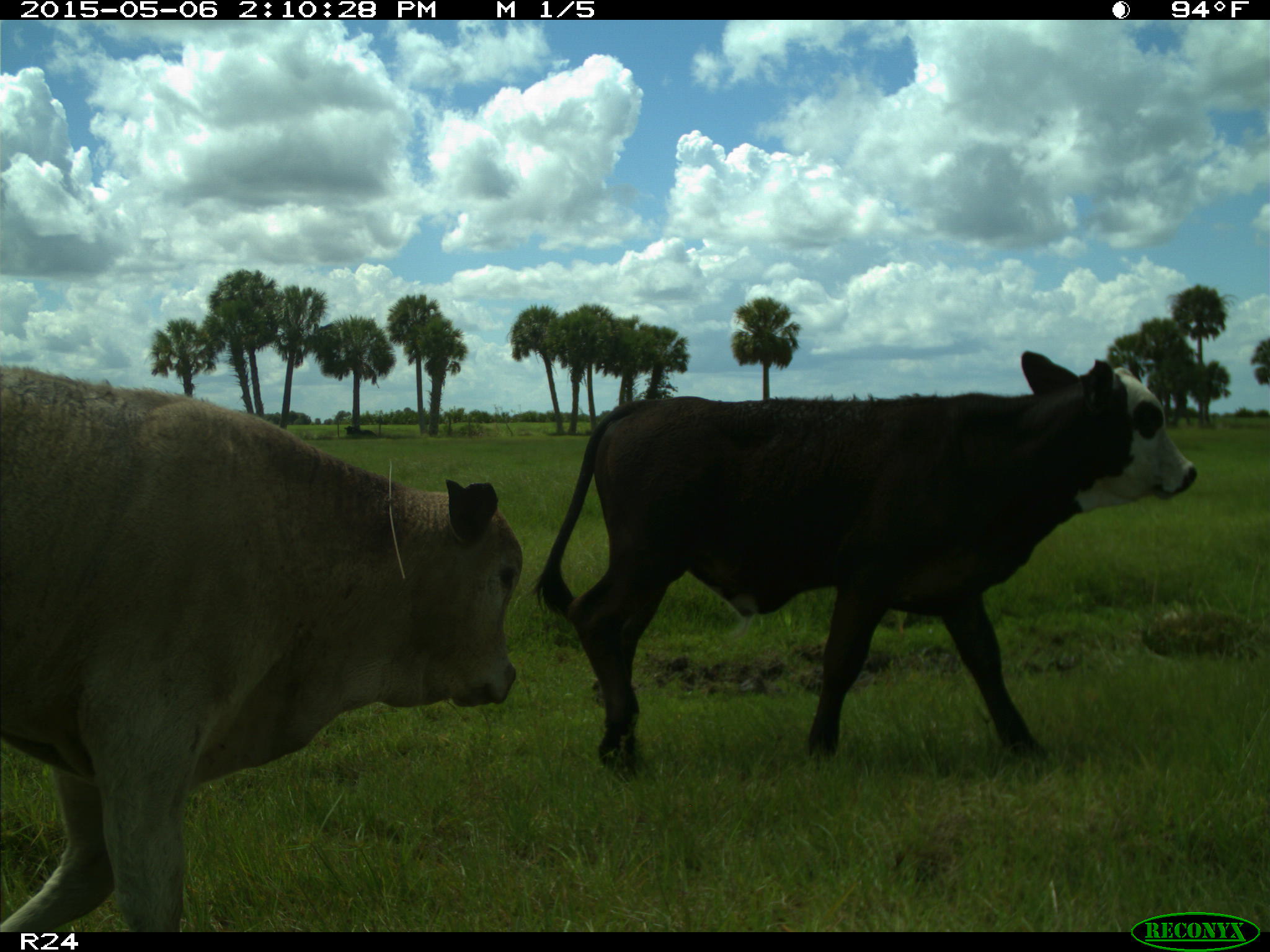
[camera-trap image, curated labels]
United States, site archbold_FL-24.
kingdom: Animalia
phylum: Chordata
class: Mammalia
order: Artiodactyla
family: Bovidae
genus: Bos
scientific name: Bos taurus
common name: domestic cow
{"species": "Bos taurus (domestic cow)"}